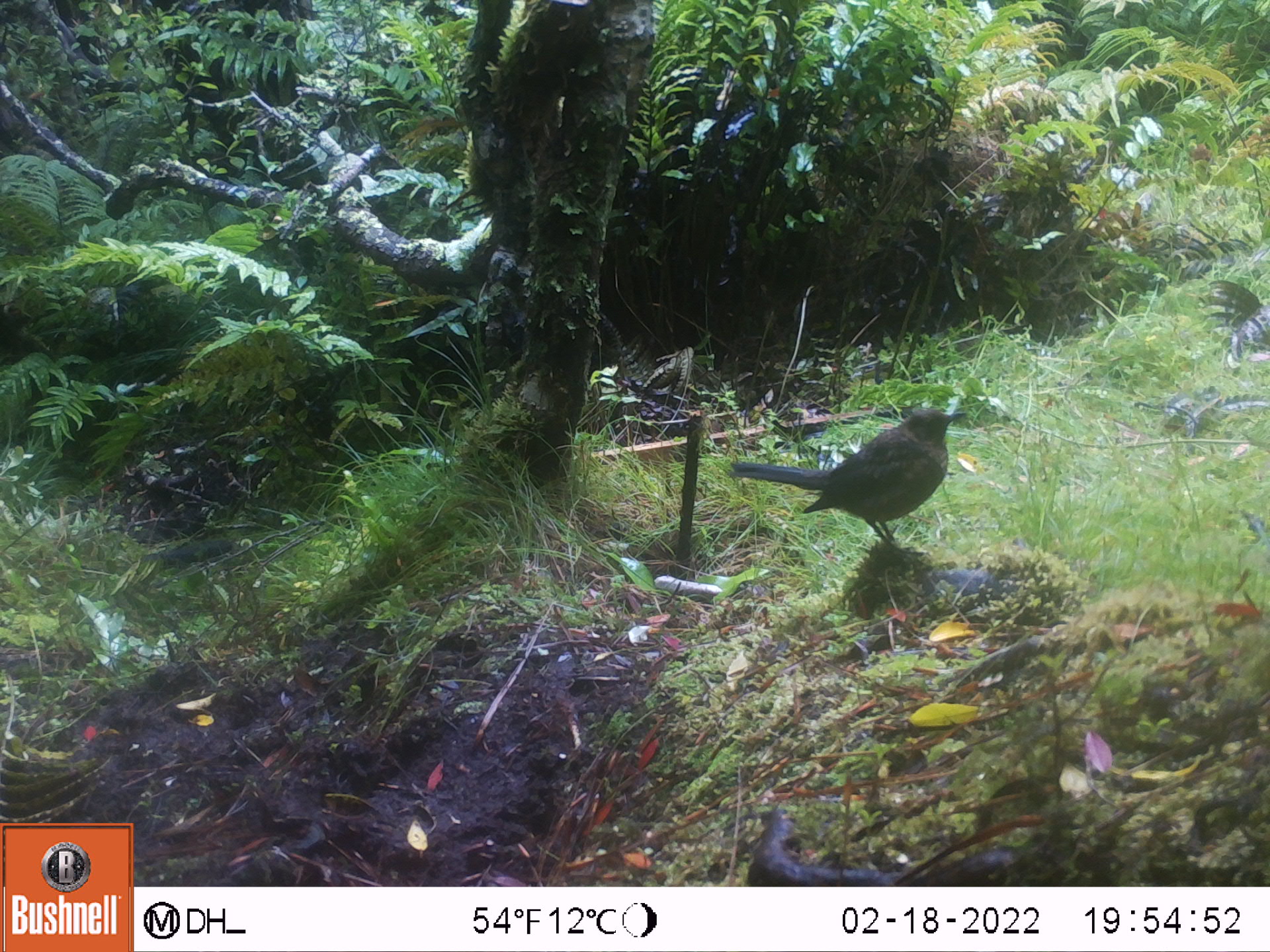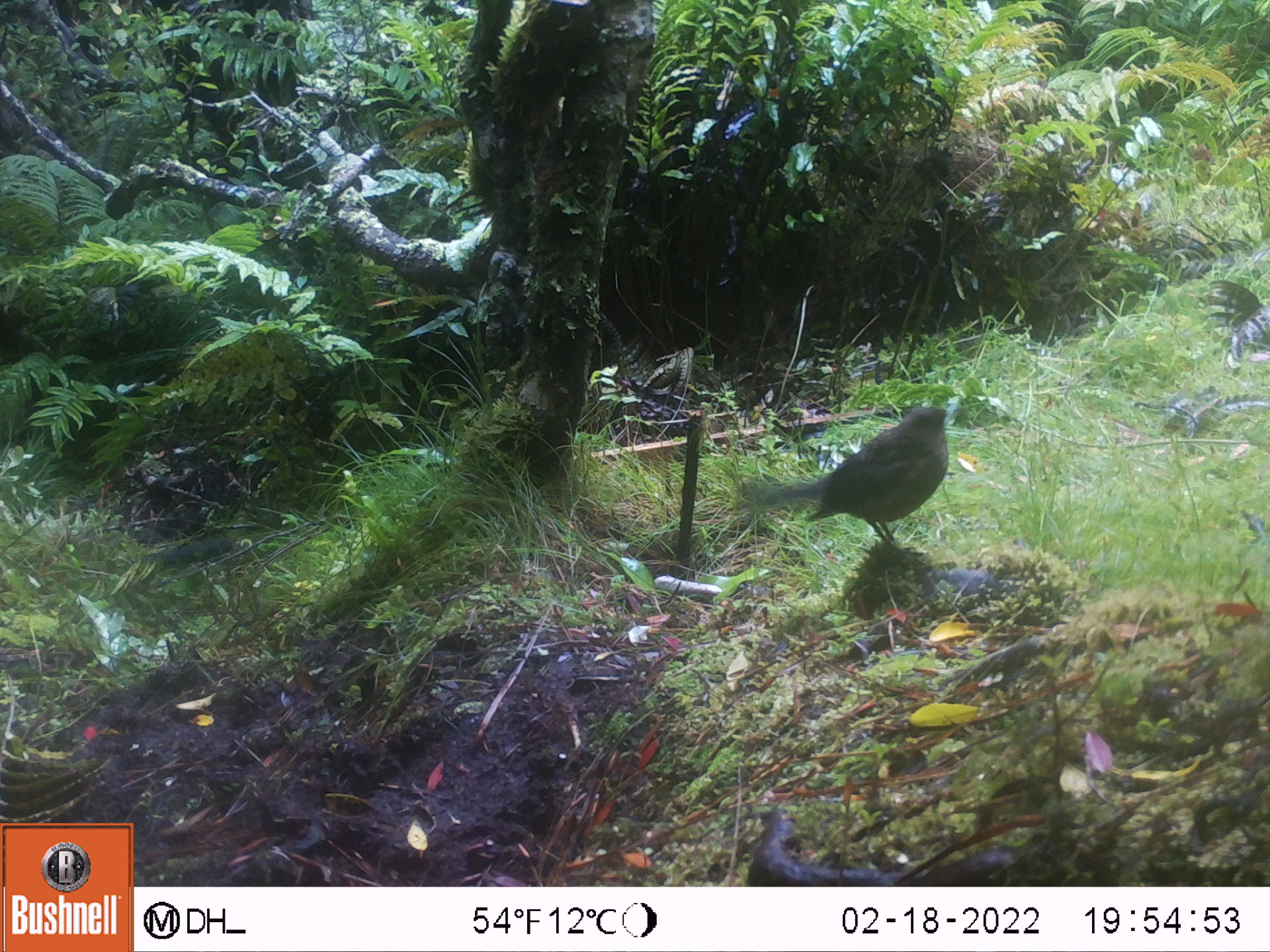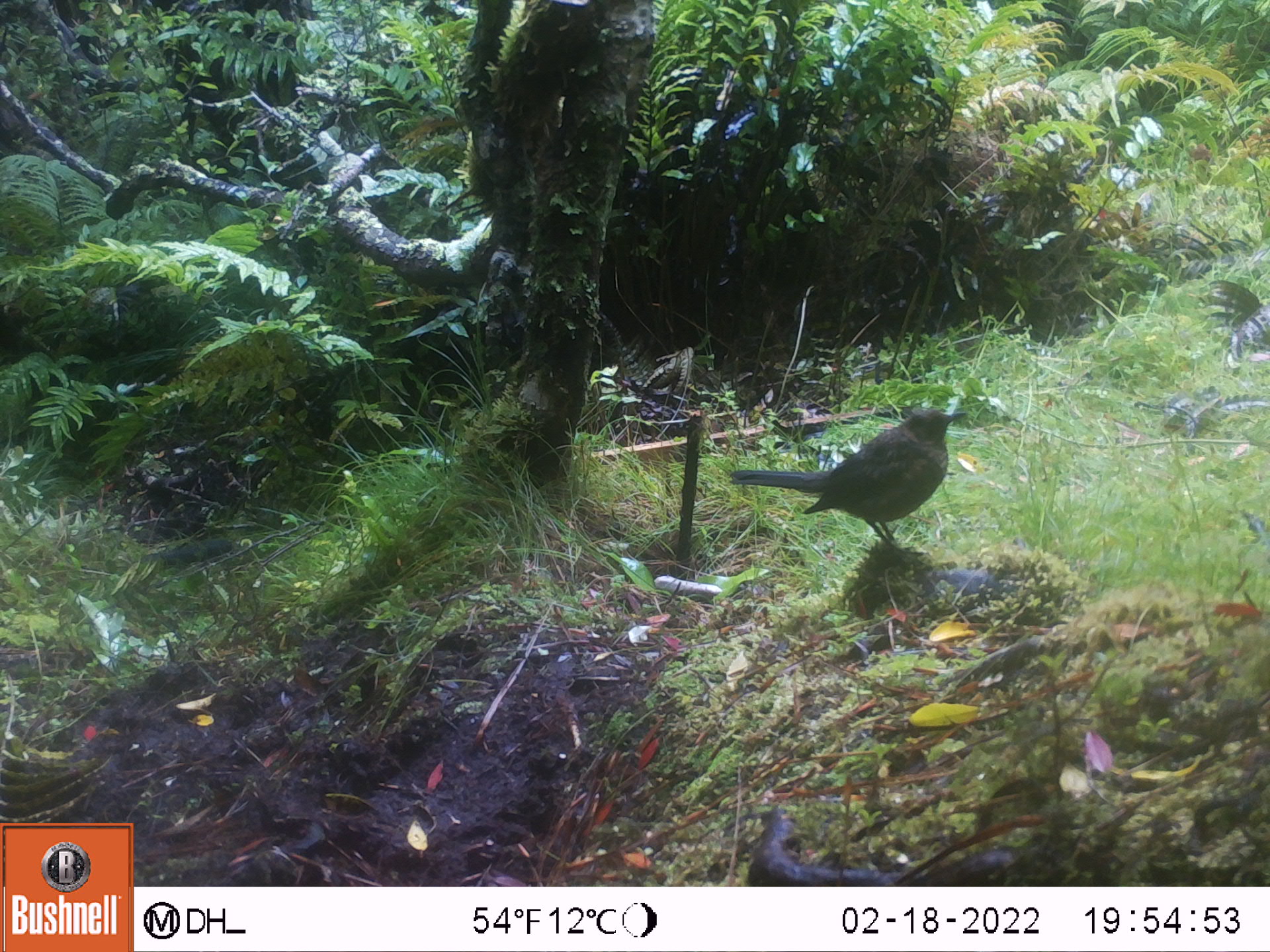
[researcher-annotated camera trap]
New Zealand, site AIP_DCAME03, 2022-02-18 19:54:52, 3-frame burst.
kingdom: Animalia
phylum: Chordata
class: Aves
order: Passeriformes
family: Turdidae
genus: Turdus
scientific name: Turdus merula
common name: eurasian blackbird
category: blackbird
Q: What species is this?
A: Blackbird (eurasian blackbird) (Turdus merula).